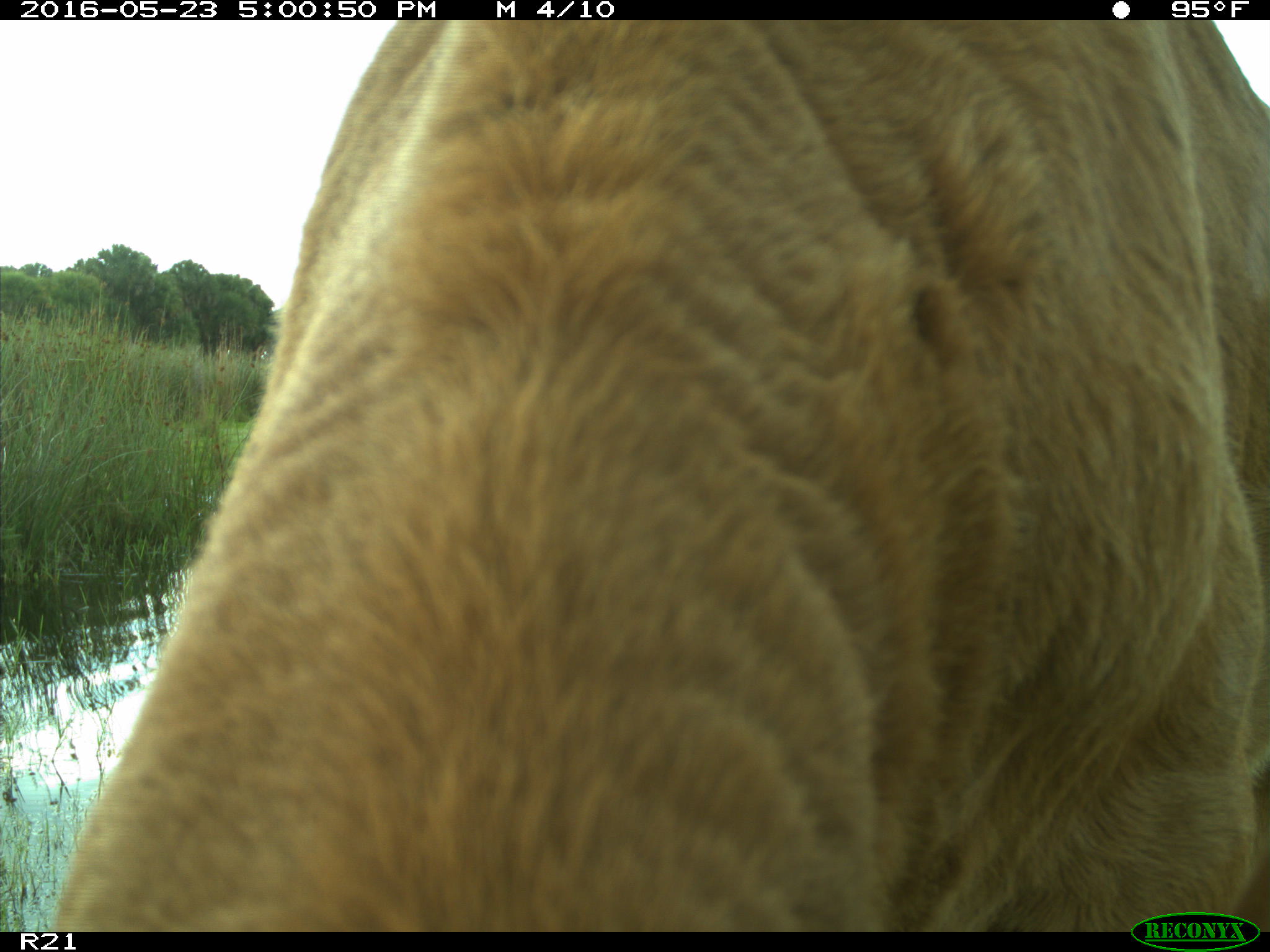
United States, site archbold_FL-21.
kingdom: Animalia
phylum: Chordata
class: Mammalia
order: Artiodactyla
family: Bovidae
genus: Bos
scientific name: Bos taurus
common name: domestic cow